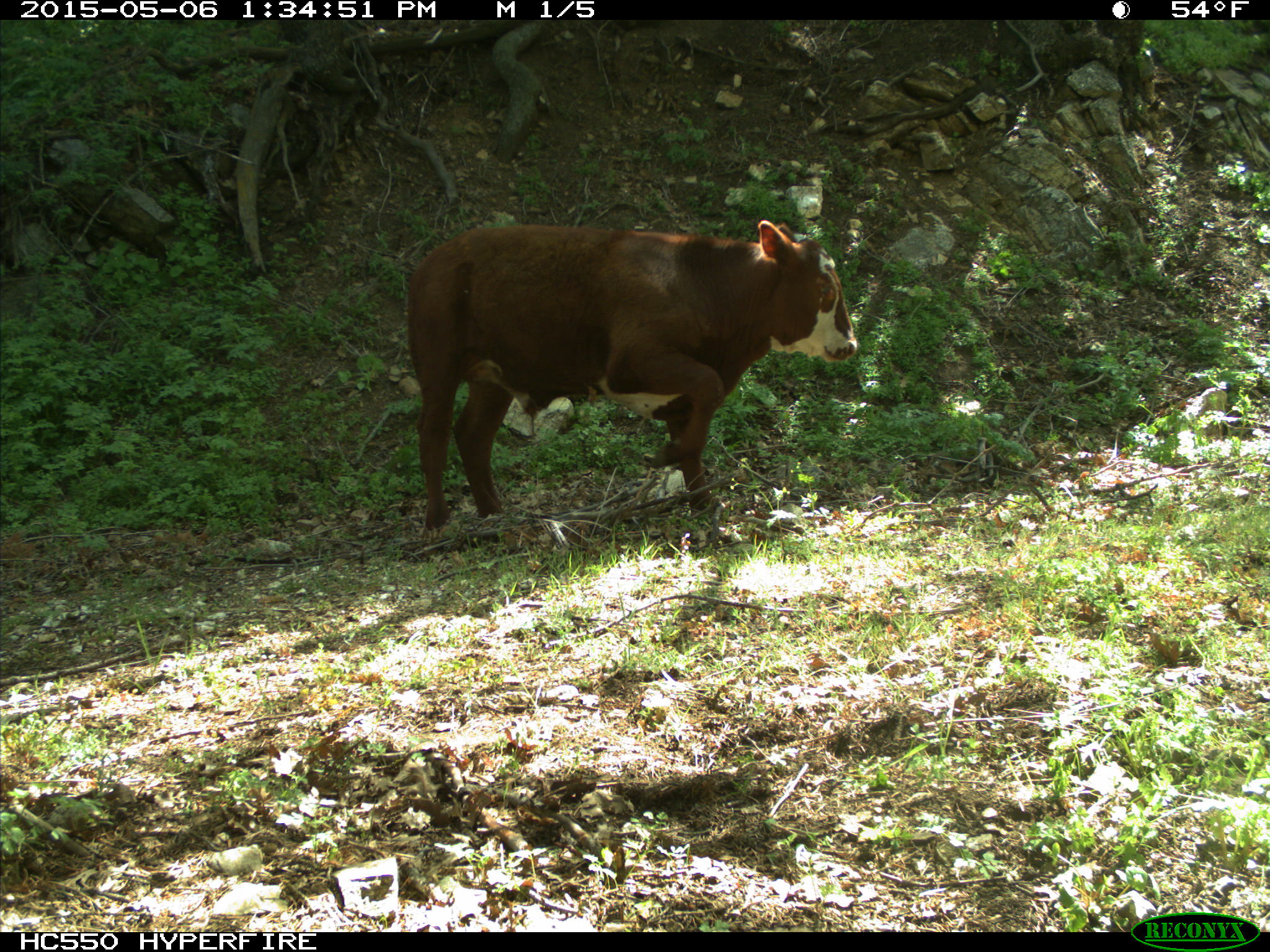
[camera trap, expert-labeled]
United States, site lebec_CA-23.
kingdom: Animalia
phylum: Chordata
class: Mammalia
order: Artiodactyla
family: Bovidae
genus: Bos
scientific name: Bos taurus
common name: domestic cow